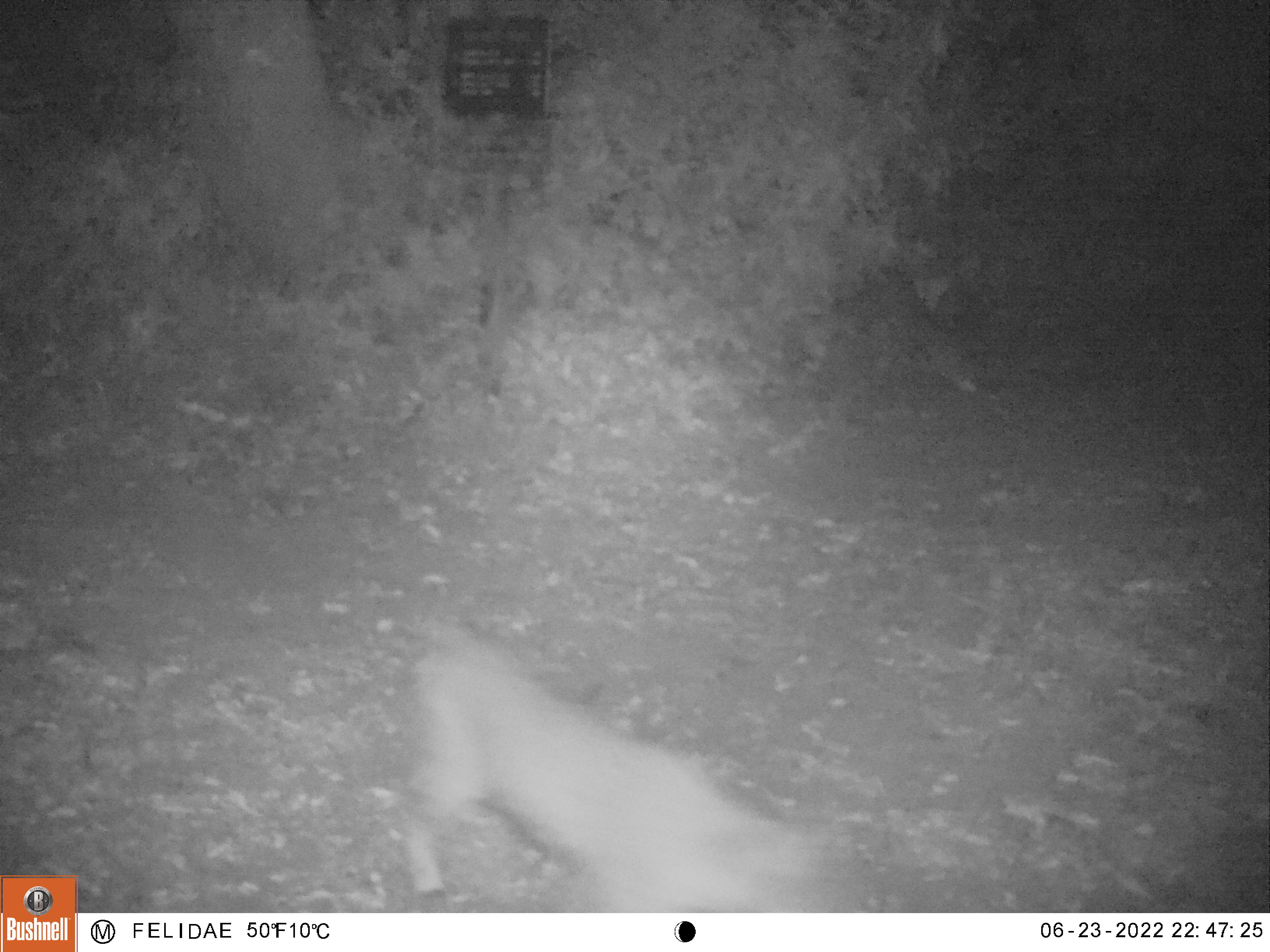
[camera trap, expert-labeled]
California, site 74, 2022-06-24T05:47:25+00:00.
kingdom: Animalia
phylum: Chordata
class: Mammalia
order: Carnivora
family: Felidae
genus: Lynx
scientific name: Lynx rufus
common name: bobcat